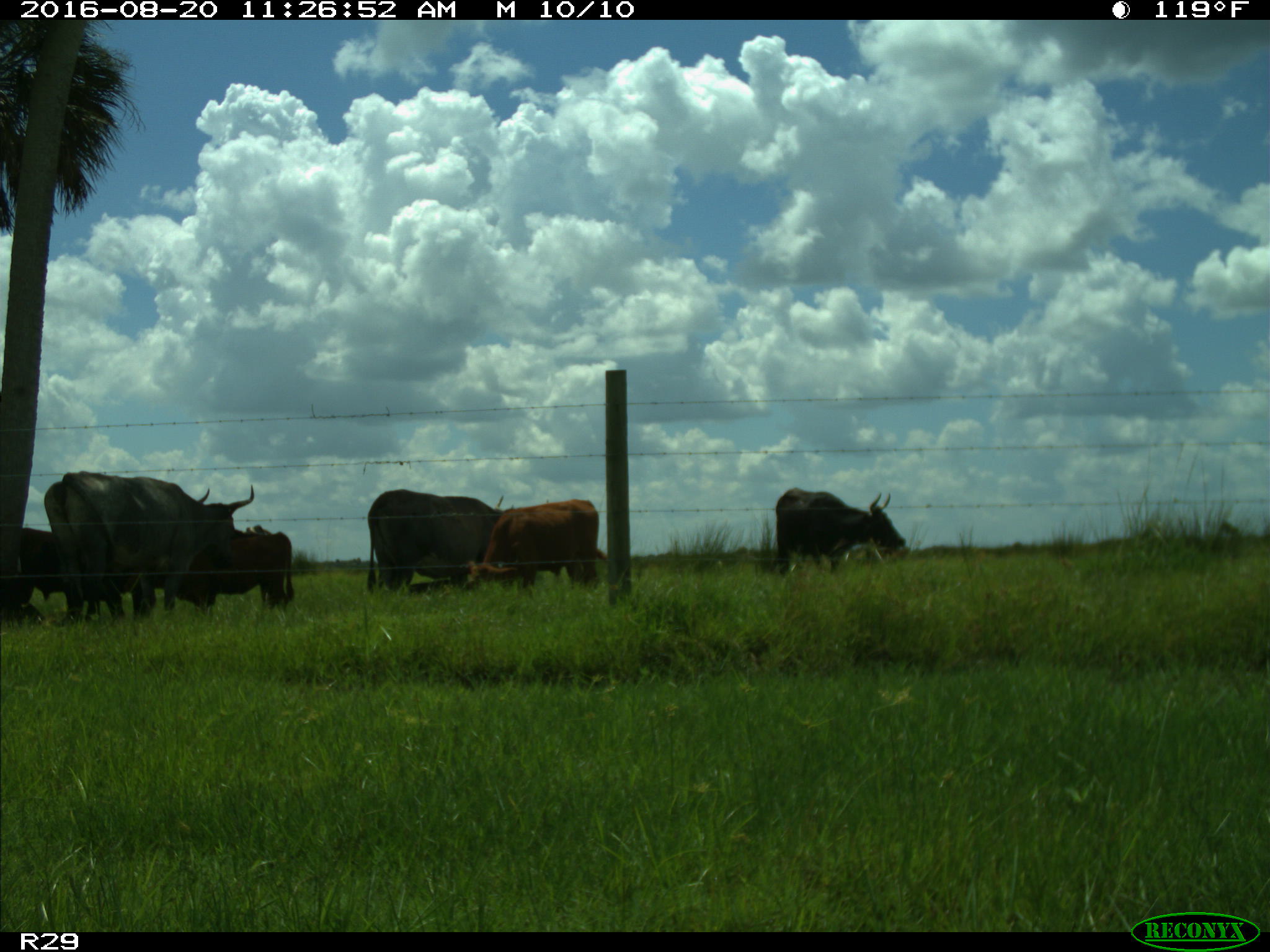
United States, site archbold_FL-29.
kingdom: Animalia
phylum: Chordata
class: Mammalia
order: Artiodactyla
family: Bovidae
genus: Bos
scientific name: Bos taurus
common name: domestic cow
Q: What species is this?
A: Bos taurus (domestic cow).